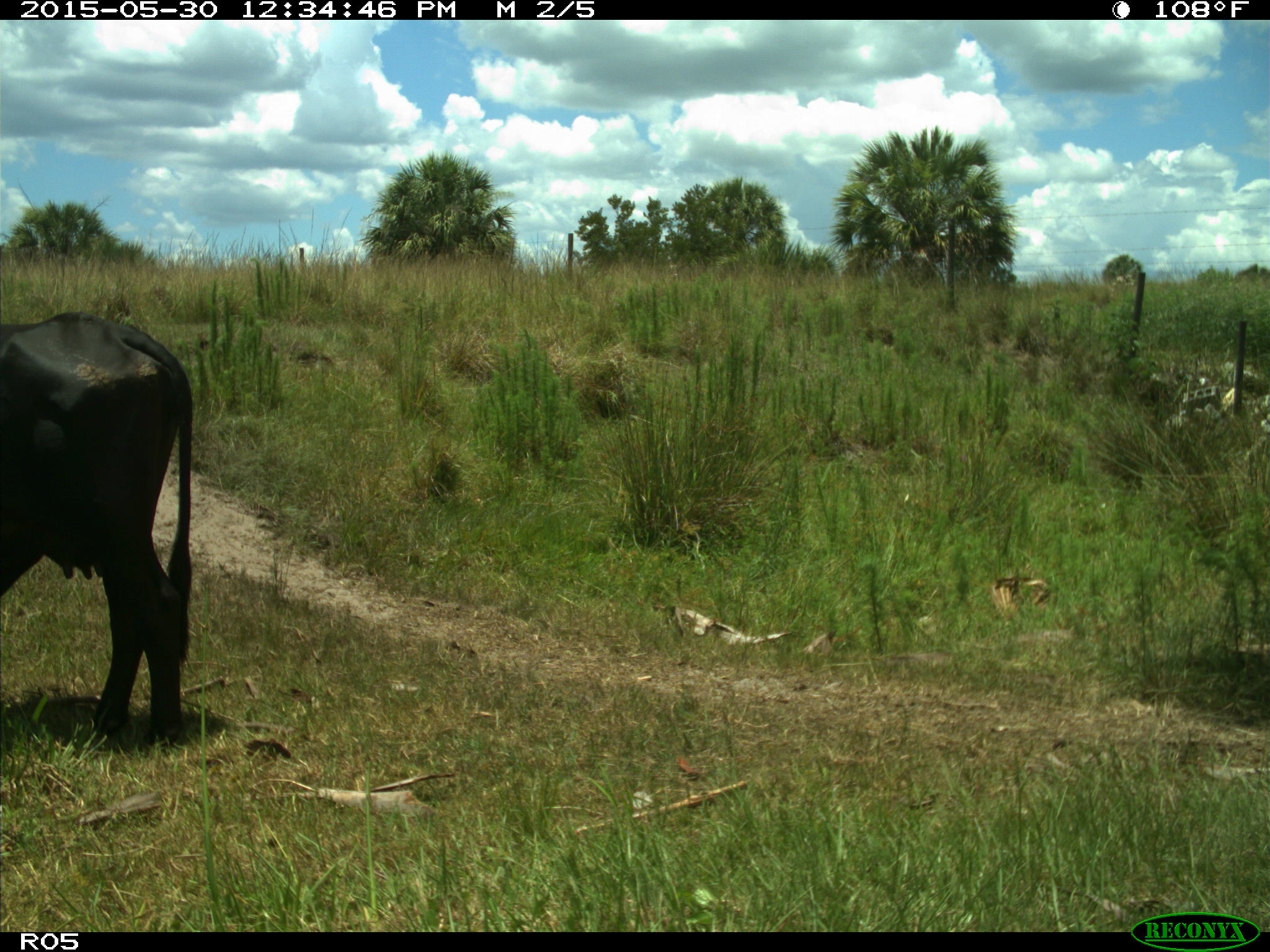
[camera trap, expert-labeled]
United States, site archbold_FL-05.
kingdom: Animalia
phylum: Chordata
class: Mammalia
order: Artiodactyla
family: Bovidae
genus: Bos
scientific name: Bos taurus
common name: domestic cow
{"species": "Bos taurus (domestic cow)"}